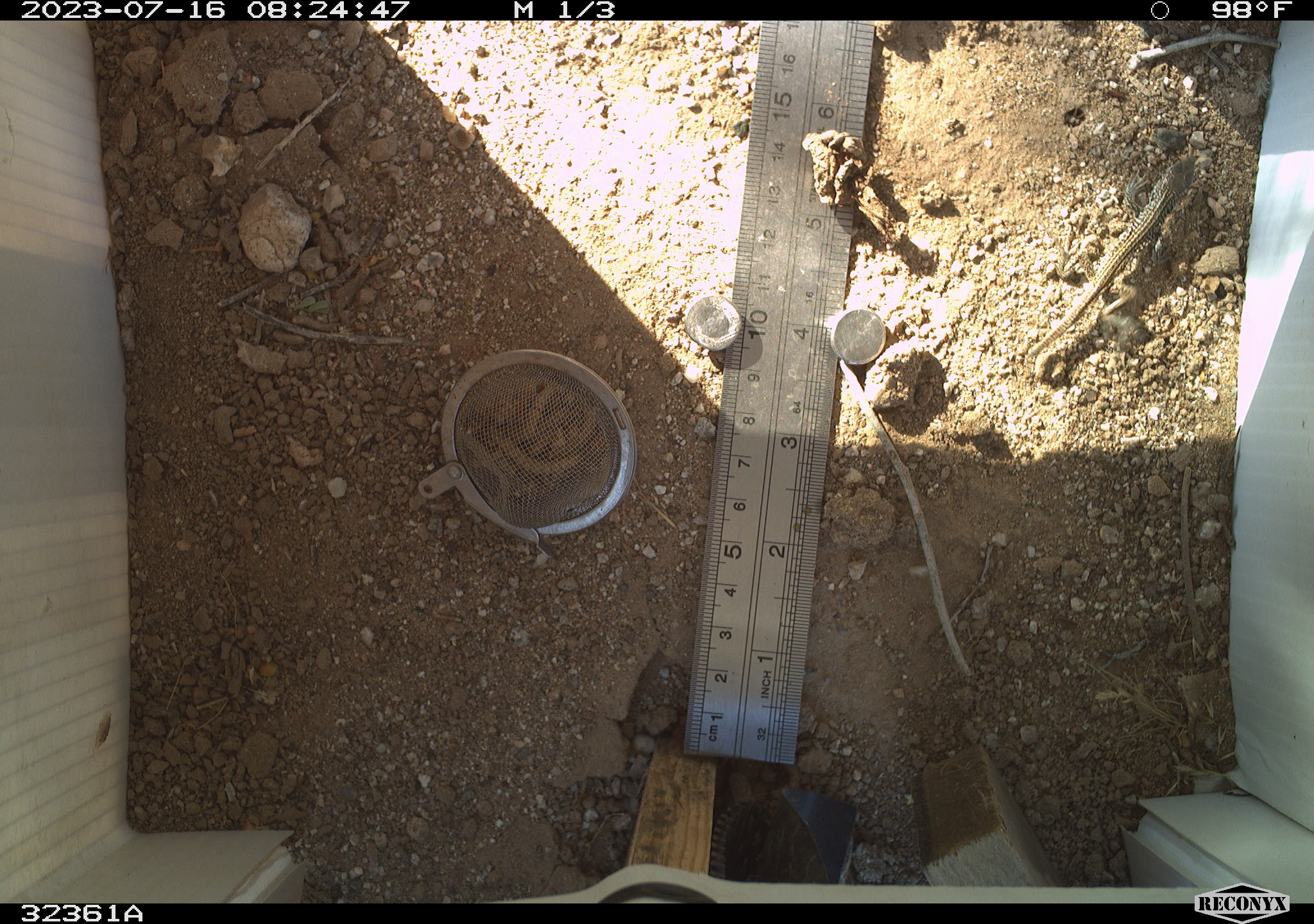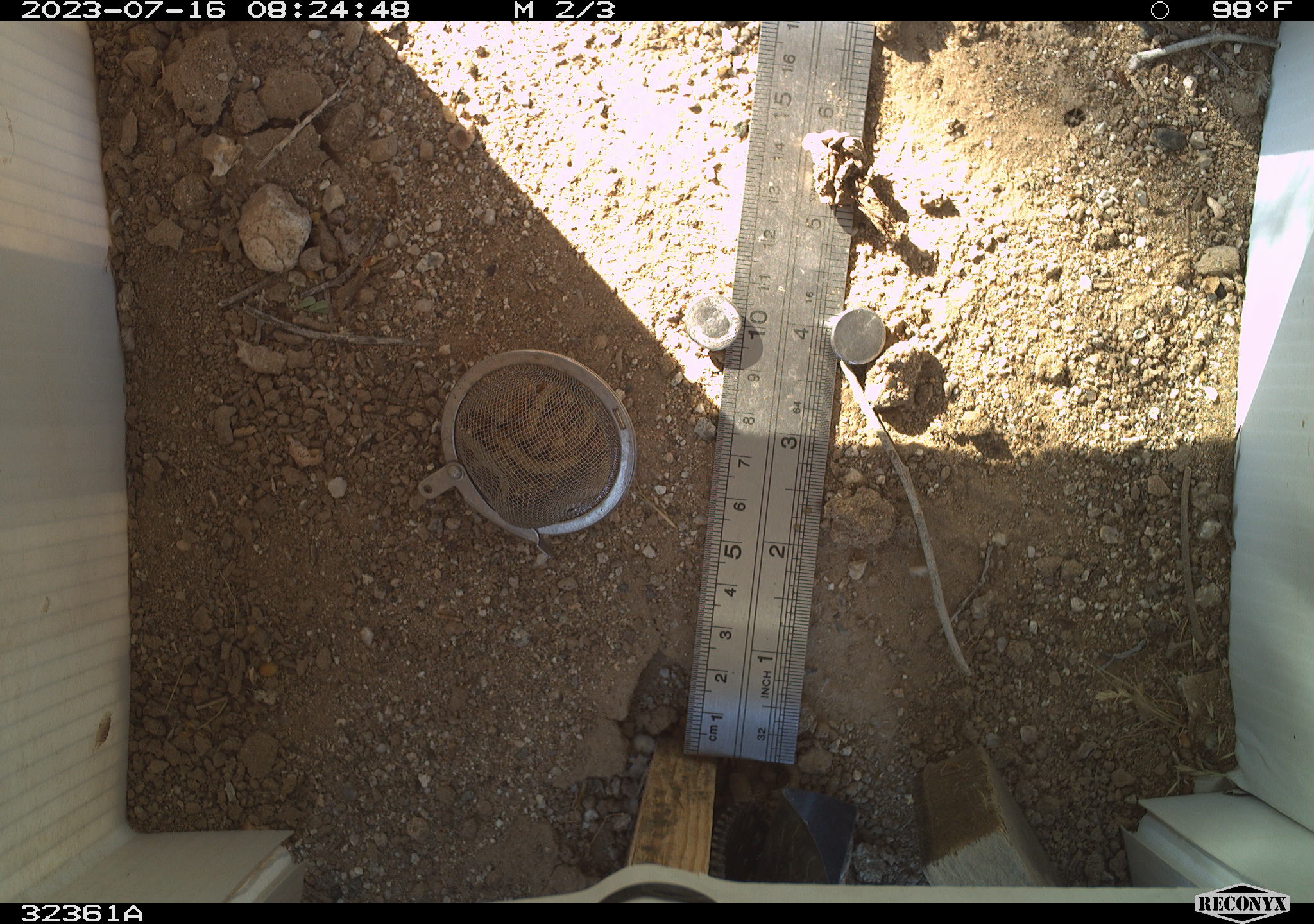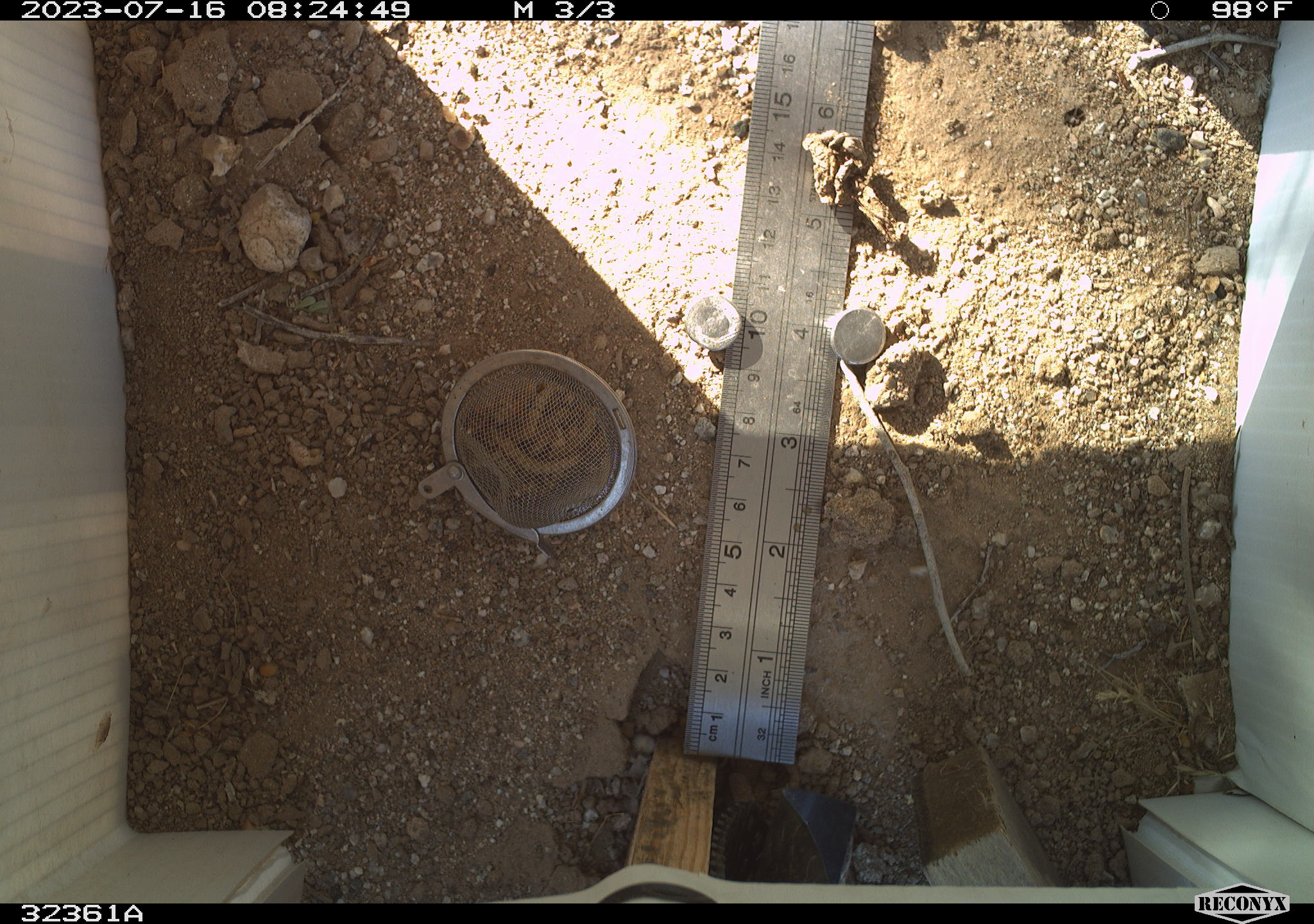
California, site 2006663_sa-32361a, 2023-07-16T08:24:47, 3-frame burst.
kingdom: Animalia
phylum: Chordata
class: Reptilia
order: Squamata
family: Teiidae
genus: Aspidoscelis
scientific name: Aspidoscelis tigris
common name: western whiptail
Western whiptail (Aspidoscelis tigris).